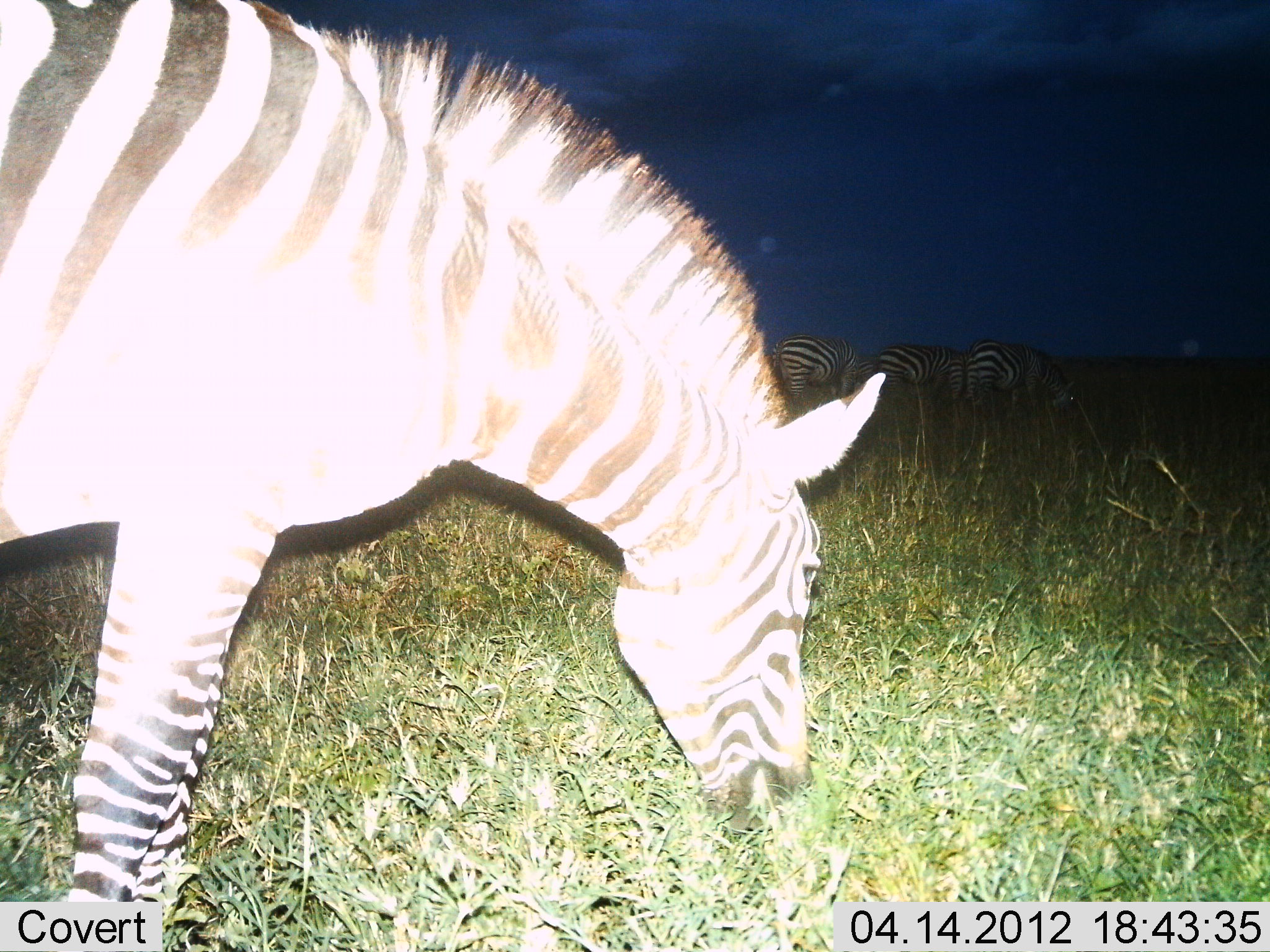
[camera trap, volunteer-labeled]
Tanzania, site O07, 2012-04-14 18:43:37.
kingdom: Animalia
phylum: Chordata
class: Mammalia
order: Perissodactyla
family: Equidae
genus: Equus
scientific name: Equus quagga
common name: plains zebra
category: zebra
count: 4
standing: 14%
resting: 0%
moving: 0%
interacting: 0%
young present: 0%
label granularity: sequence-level